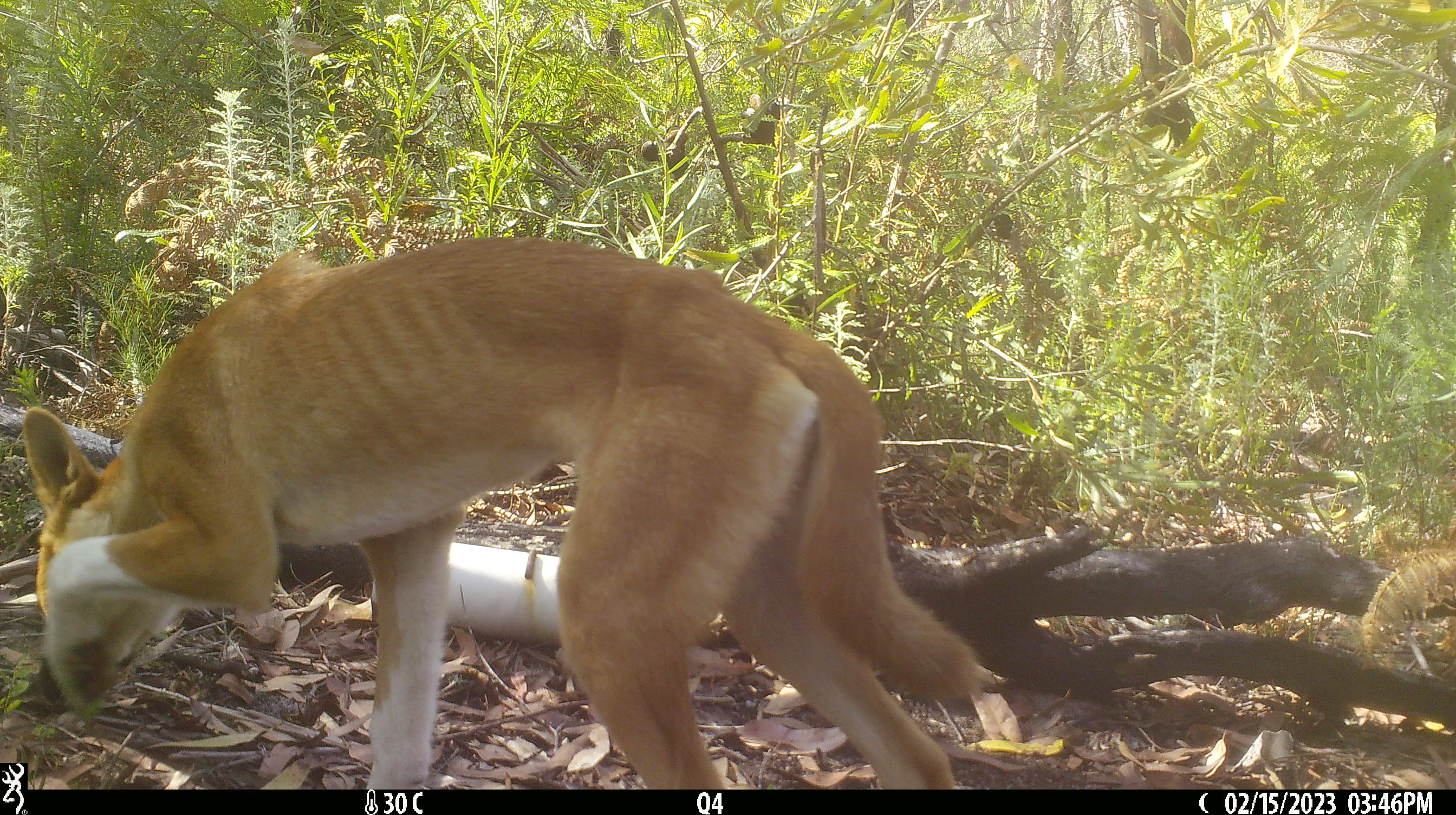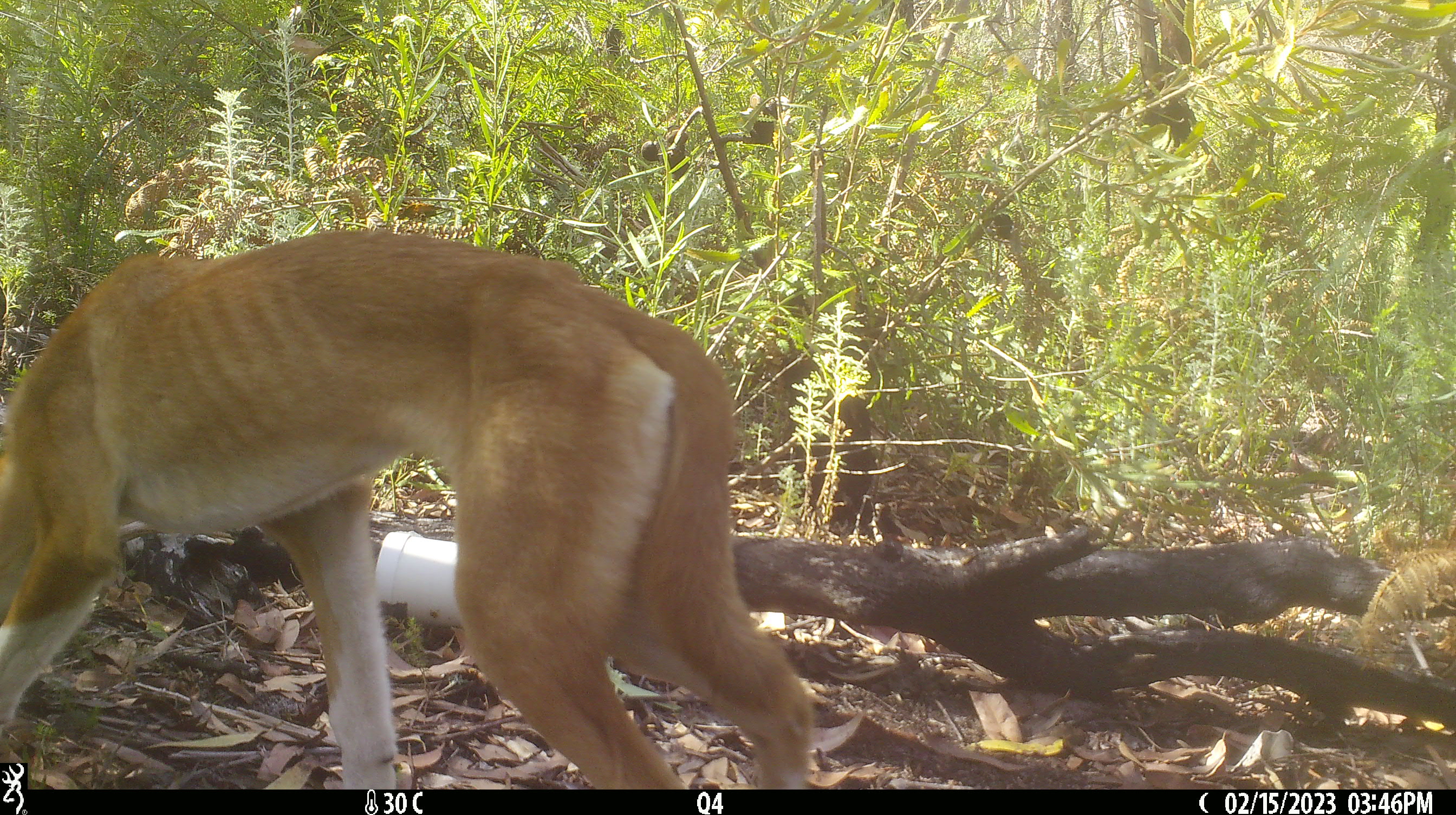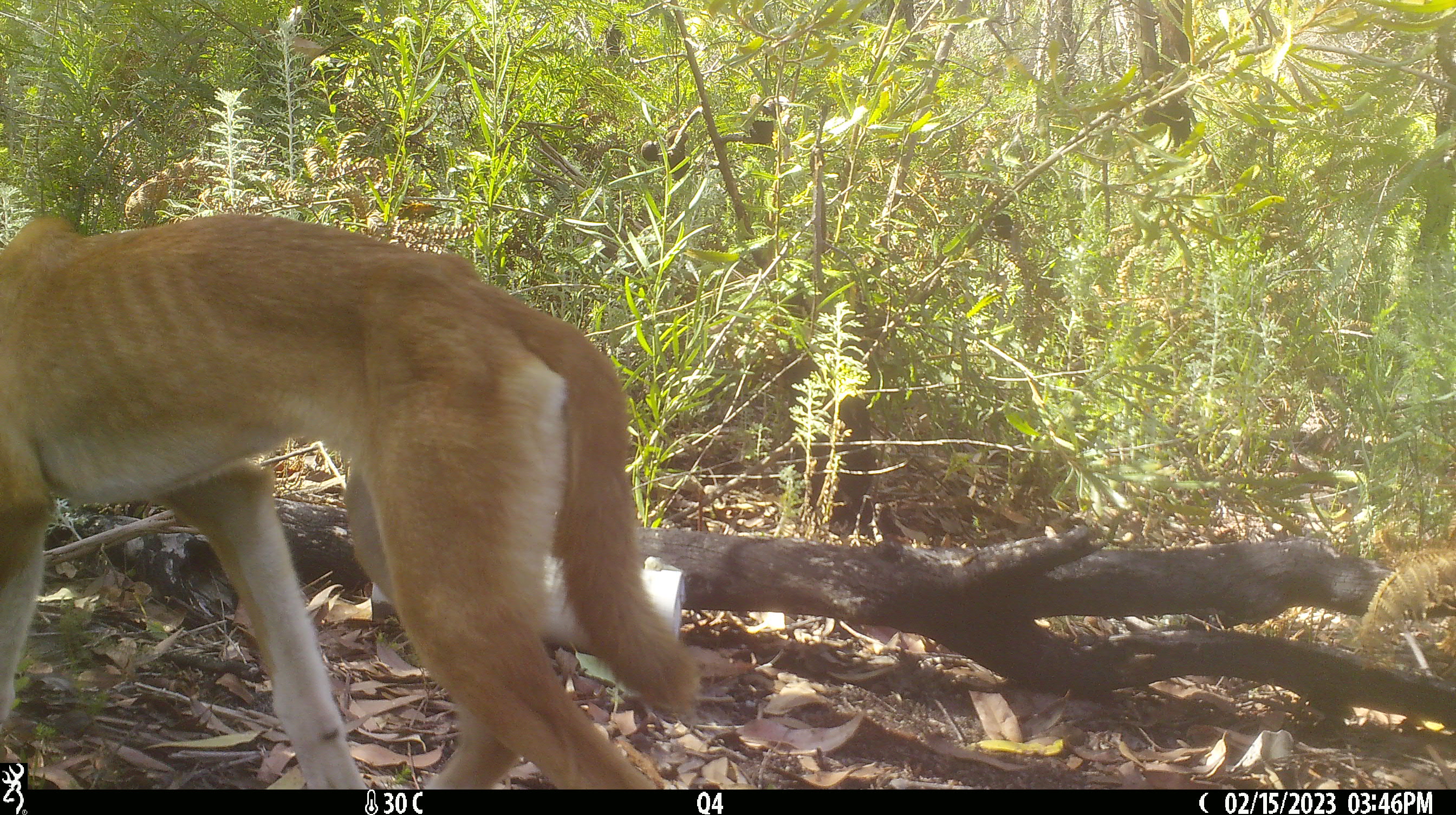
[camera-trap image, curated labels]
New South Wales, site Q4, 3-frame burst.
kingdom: Animalia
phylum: Chordata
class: Mammalia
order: Carnivora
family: Canidae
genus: Canis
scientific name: Canis familiaris dingo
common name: dingo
Dingo (Canis familiaris dingo).